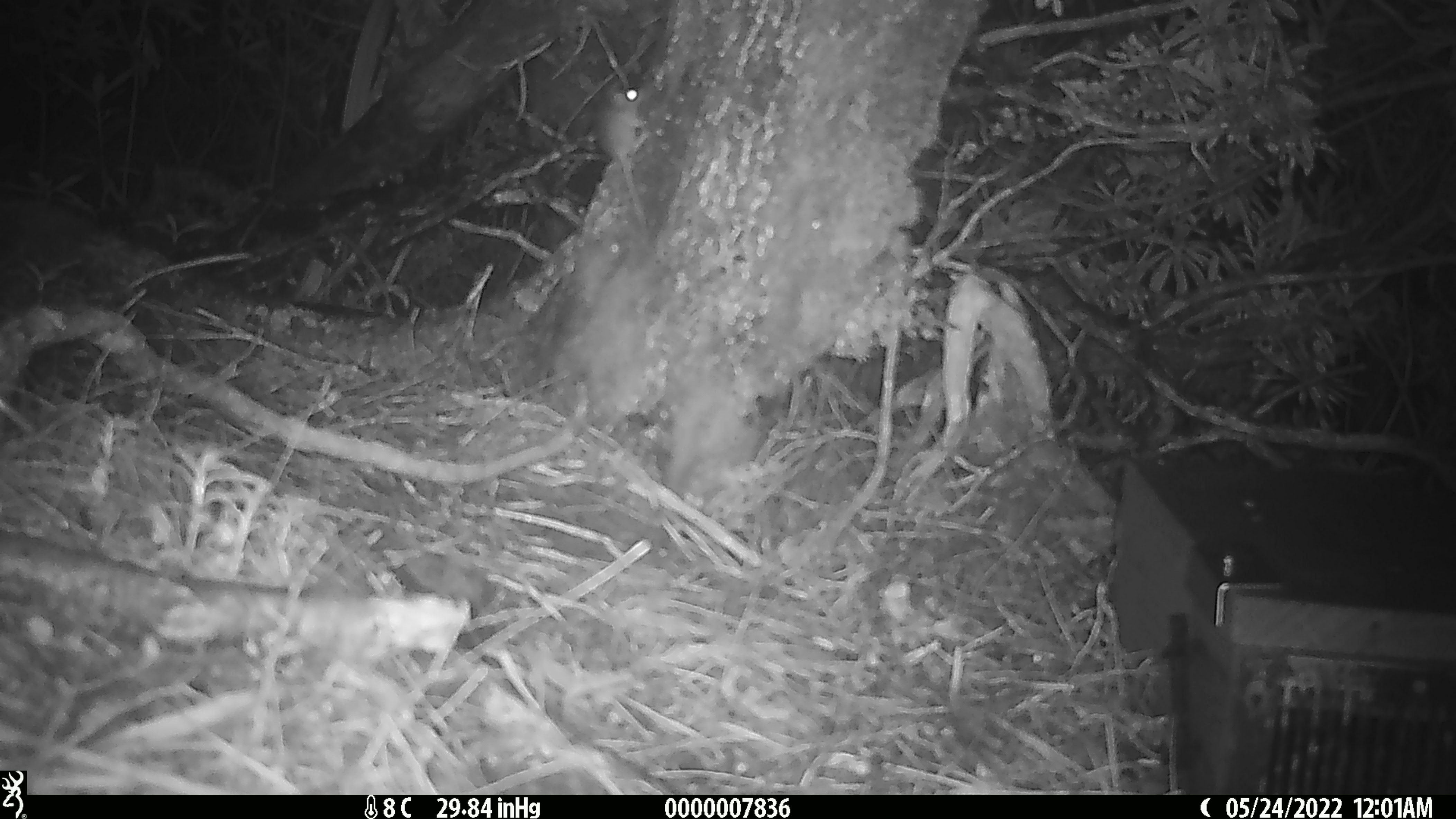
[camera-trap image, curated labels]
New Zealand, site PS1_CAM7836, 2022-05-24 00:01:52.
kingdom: Animalia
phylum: Chordata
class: Mammalia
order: Rodentia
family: Muridae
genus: Mus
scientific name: Mus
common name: mouse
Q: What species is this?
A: Mouse (Mus).